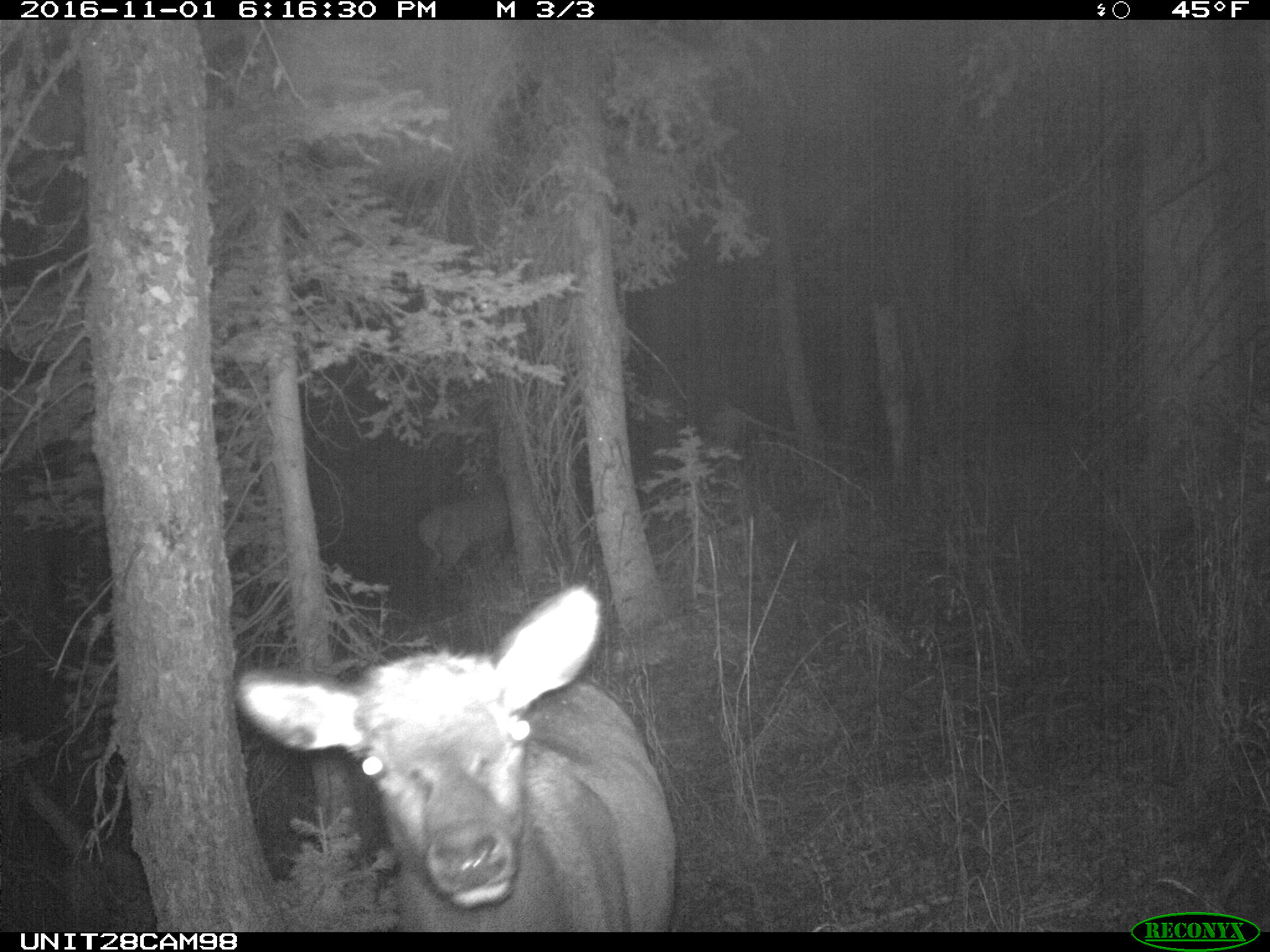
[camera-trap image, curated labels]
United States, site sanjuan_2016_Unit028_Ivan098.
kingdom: Animalia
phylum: Chordata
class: Mammalia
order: Artiodactyla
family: Cervidae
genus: Cervus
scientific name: Cervus elaphus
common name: red deer